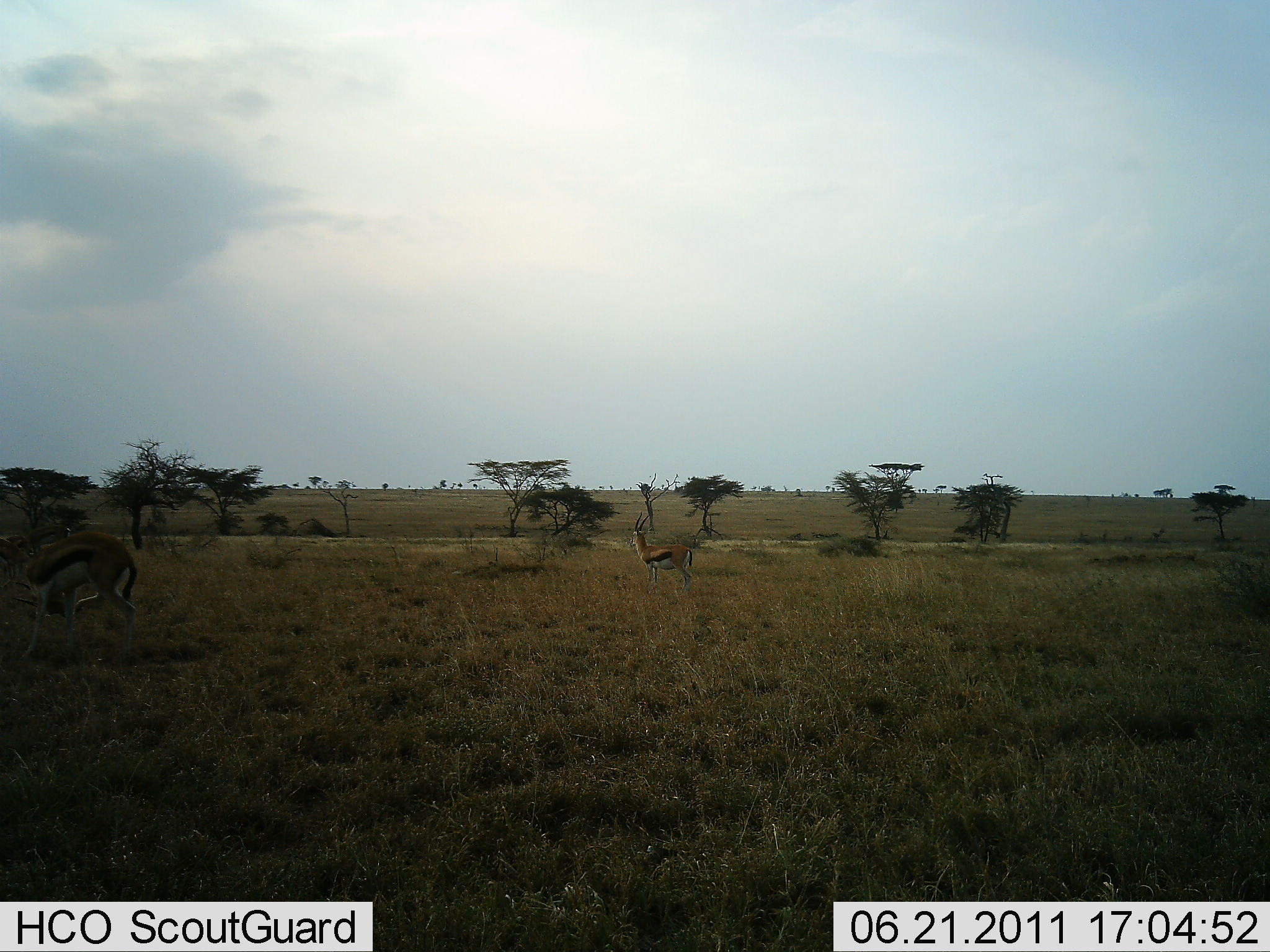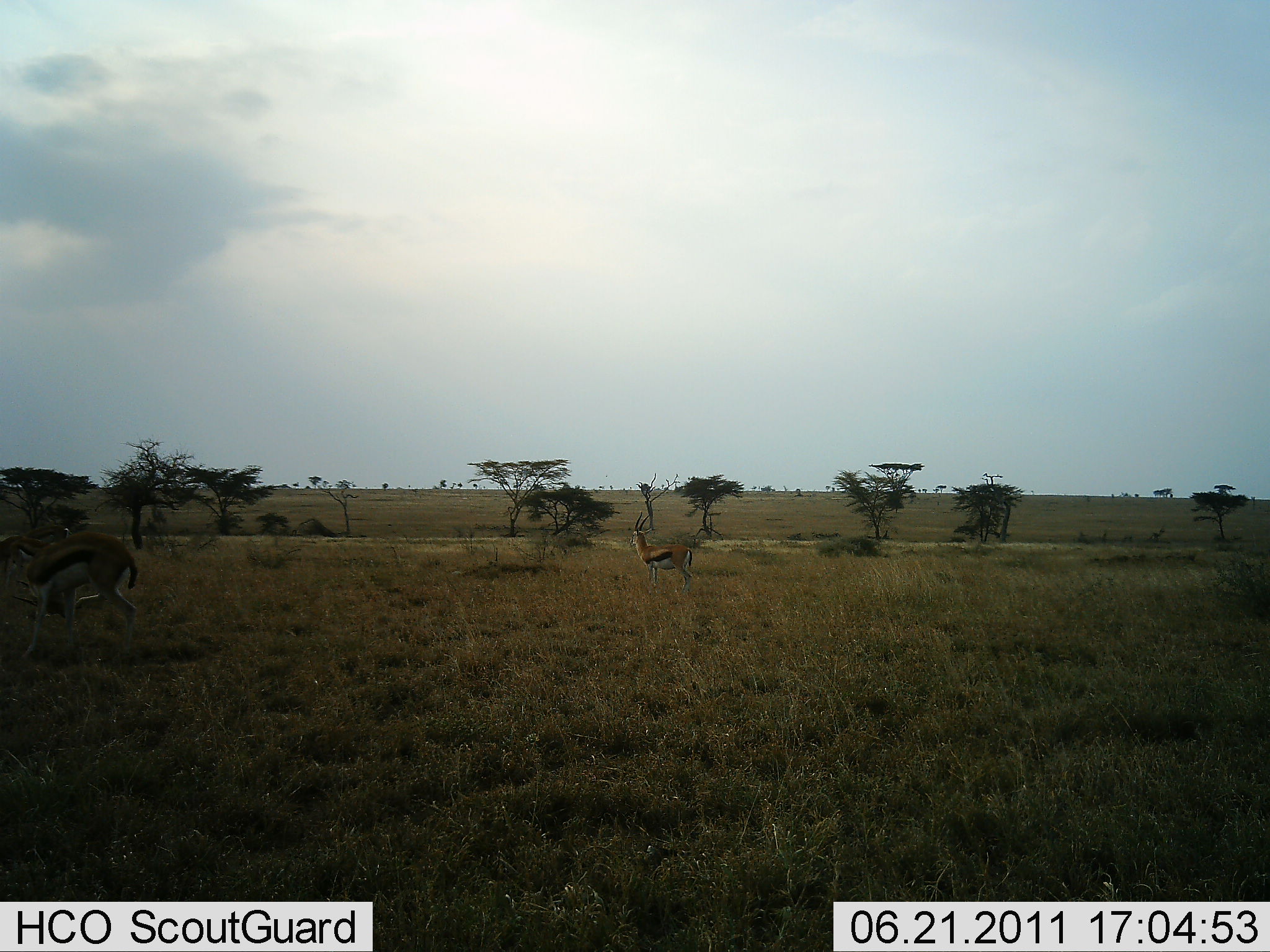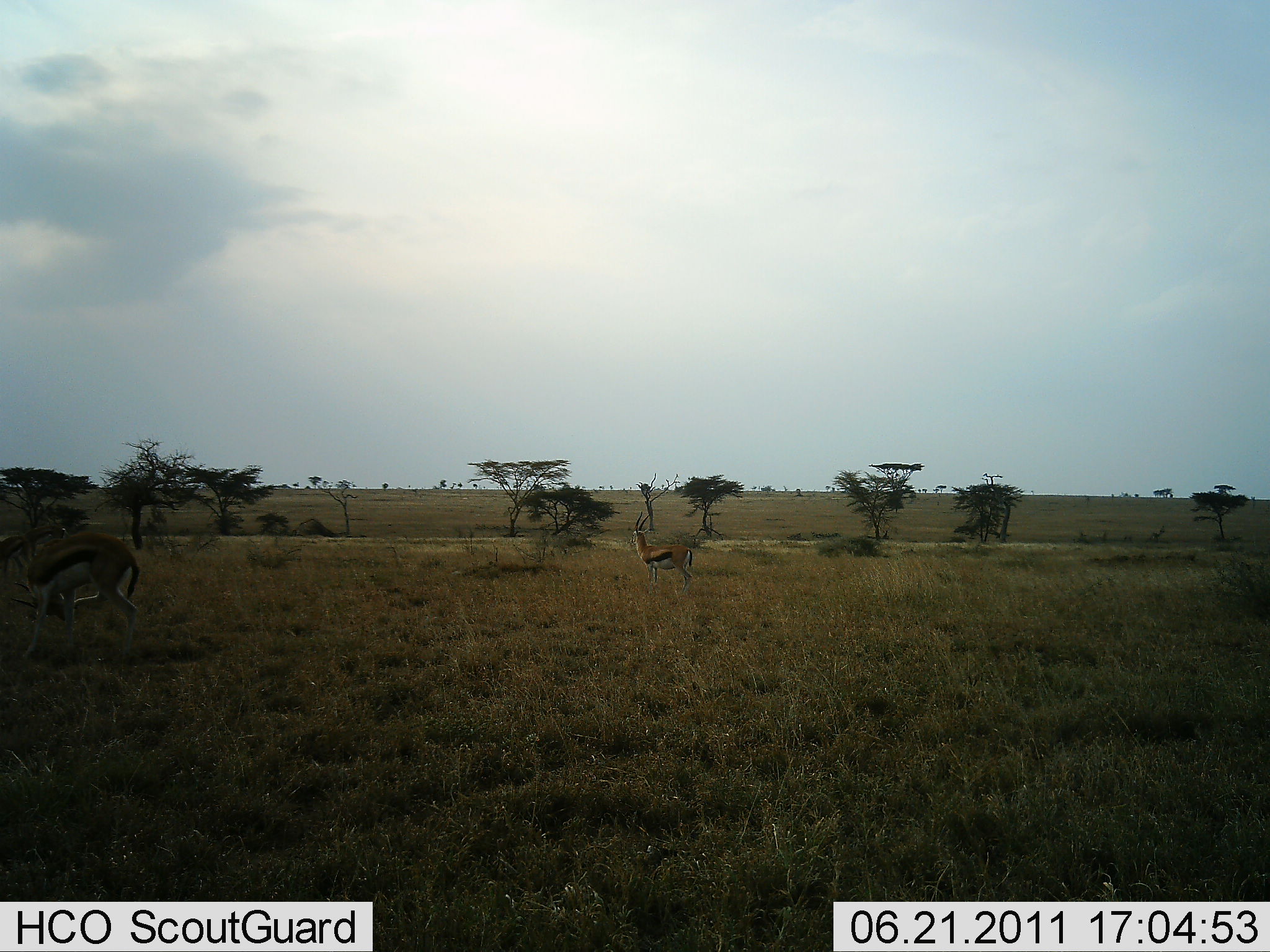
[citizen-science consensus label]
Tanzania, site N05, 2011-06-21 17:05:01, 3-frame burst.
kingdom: Animalia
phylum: Chordata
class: Mammalia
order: Artiodactyla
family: Bovidae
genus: Eudorcas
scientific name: Eudorcas thomsonii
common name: thomson's gazelle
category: gazellethomsons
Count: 2.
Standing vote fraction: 100%.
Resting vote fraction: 0%.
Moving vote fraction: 8%.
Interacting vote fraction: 0%.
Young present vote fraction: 0%.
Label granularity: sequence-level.